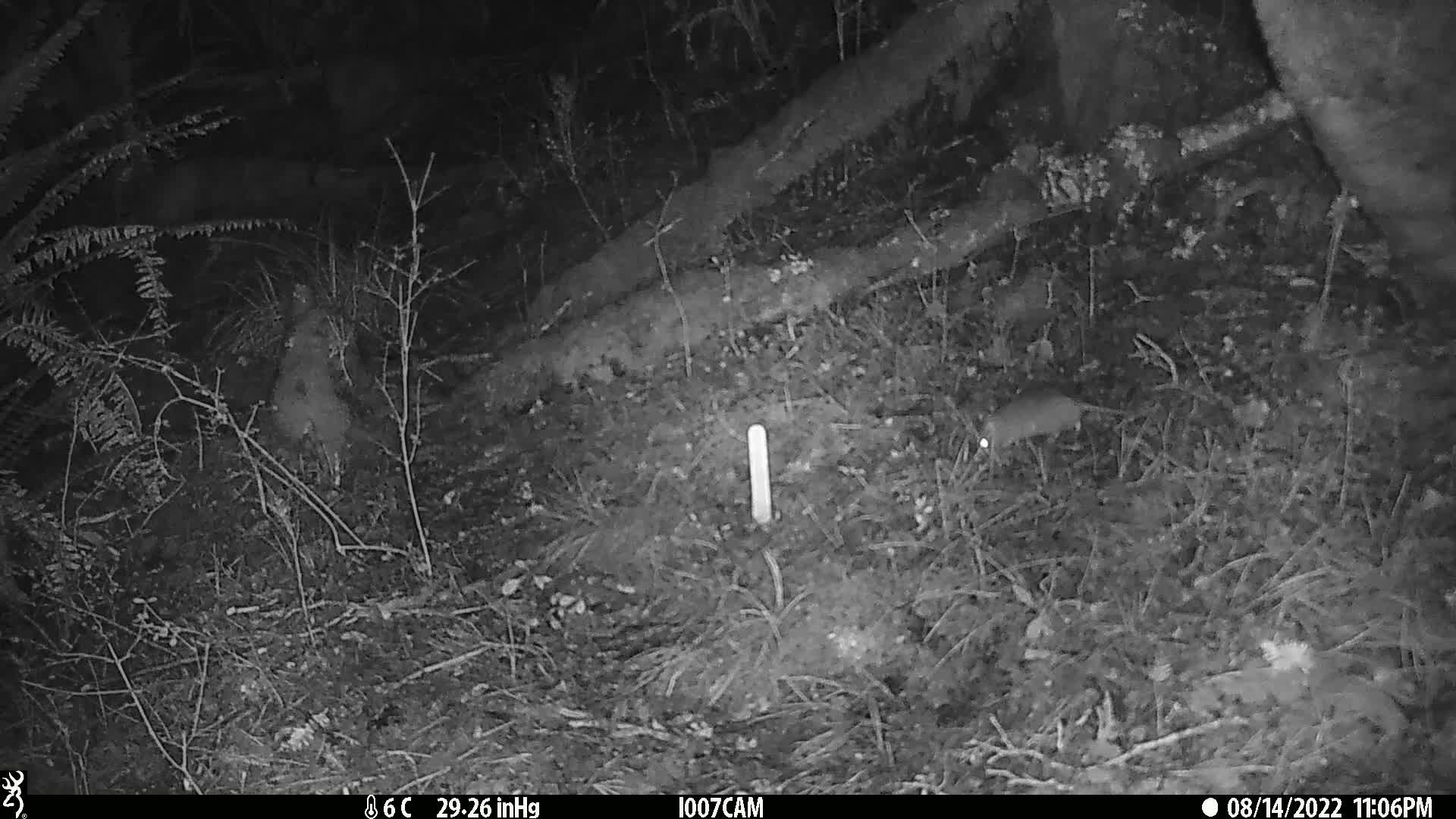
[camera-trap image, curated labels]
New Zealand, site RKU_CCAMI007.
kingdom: Animalia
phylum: Chordata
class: Mammalia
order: Rodentia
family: Muridae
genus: Rattus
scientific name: Rattus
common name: rat